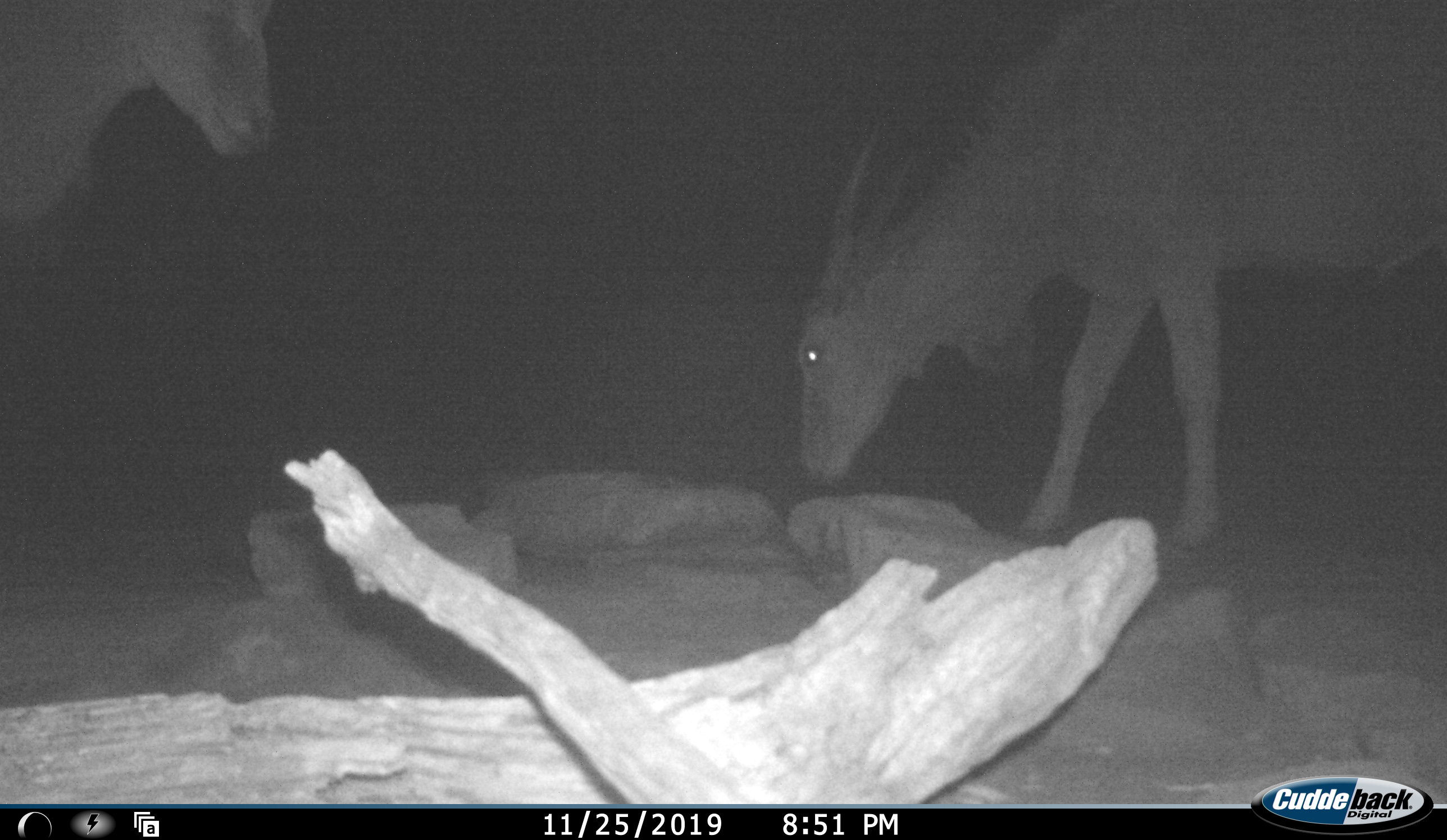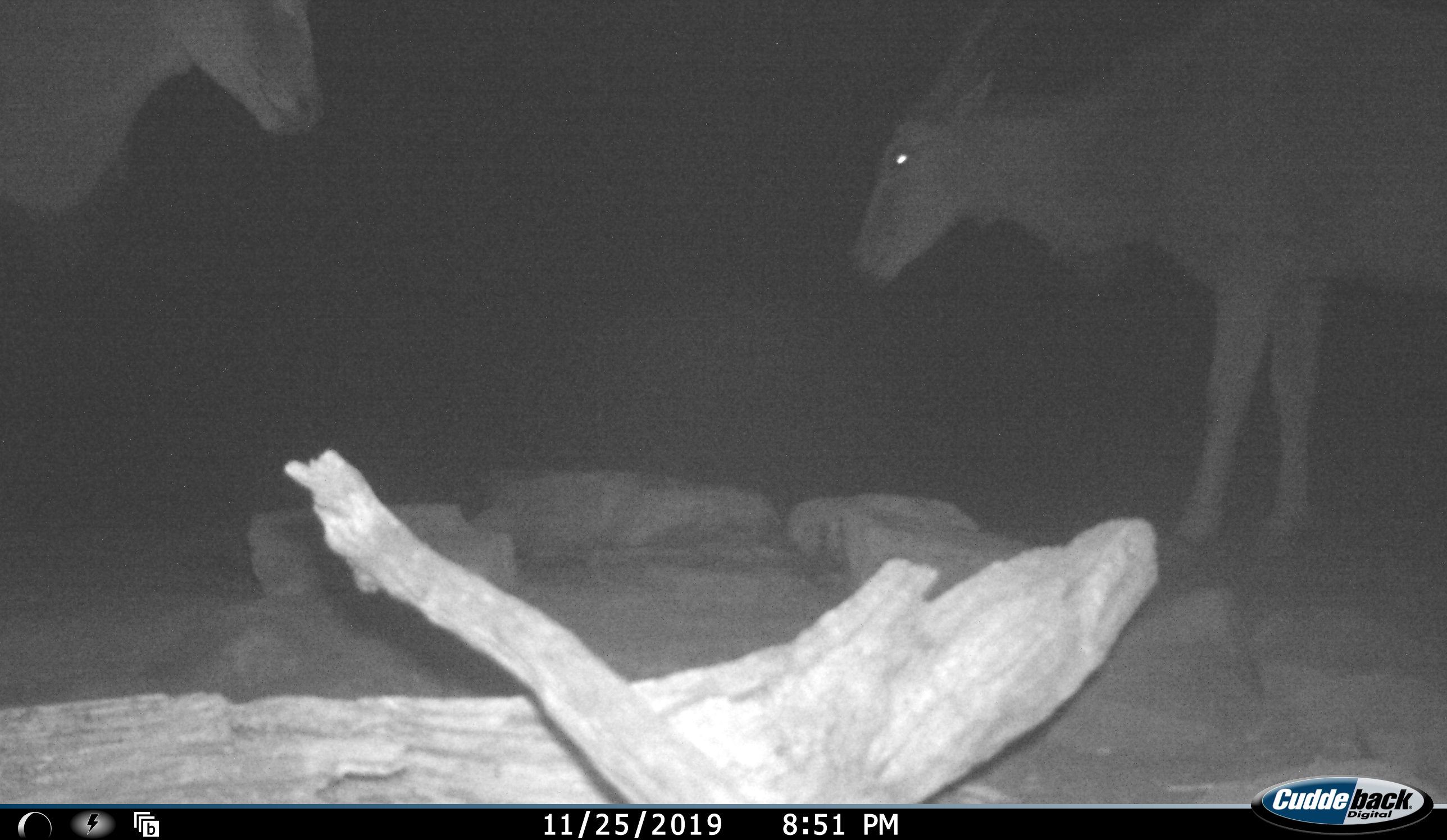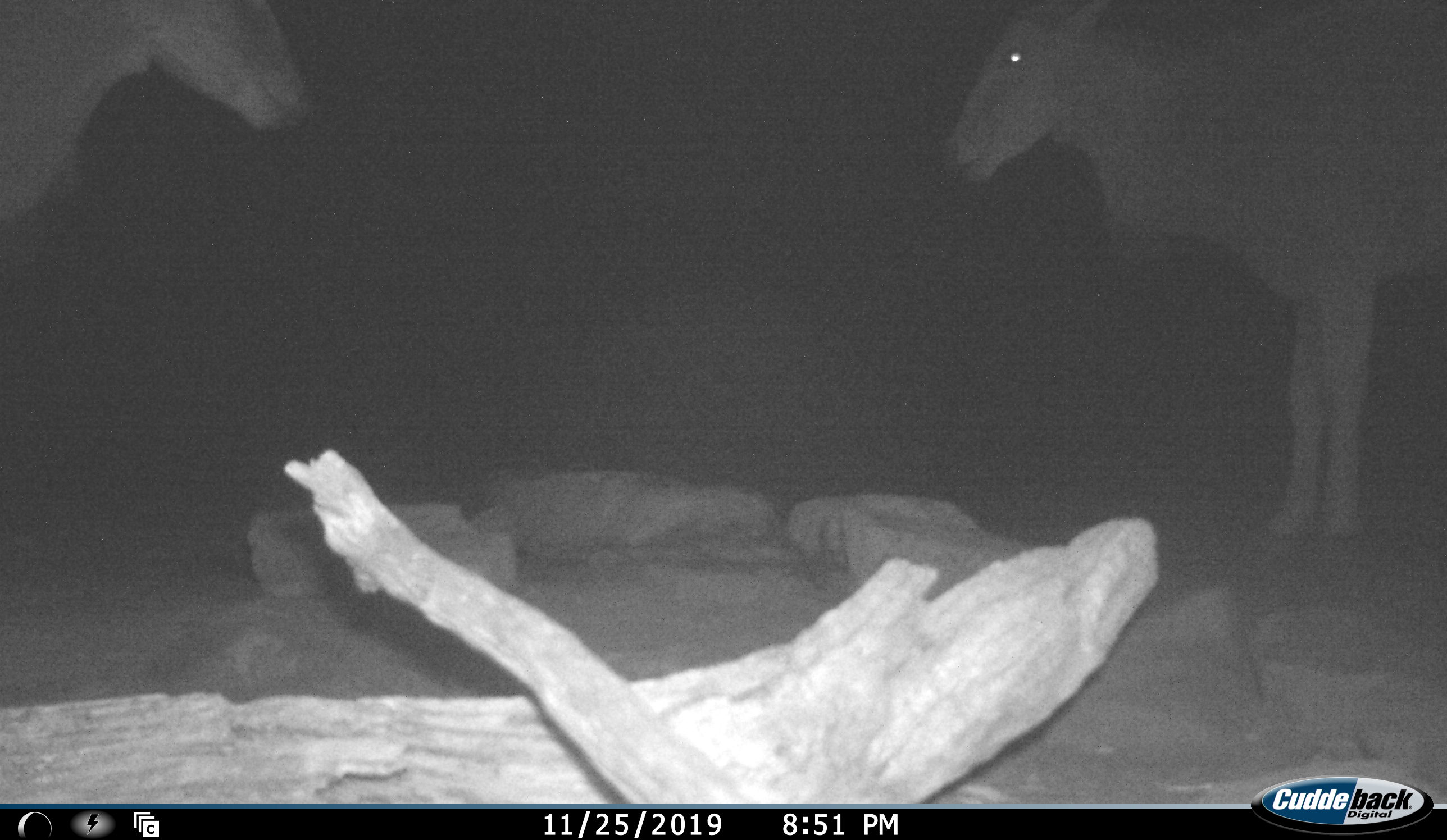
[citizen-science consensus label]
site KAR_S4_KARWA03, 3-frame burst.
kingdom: Animalia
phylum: Chordata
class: Mammalia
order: Artiodactyla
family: Bovidae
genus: Tragelaphus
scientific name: Tragelaphus oryx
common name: eland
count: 2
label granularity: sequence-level